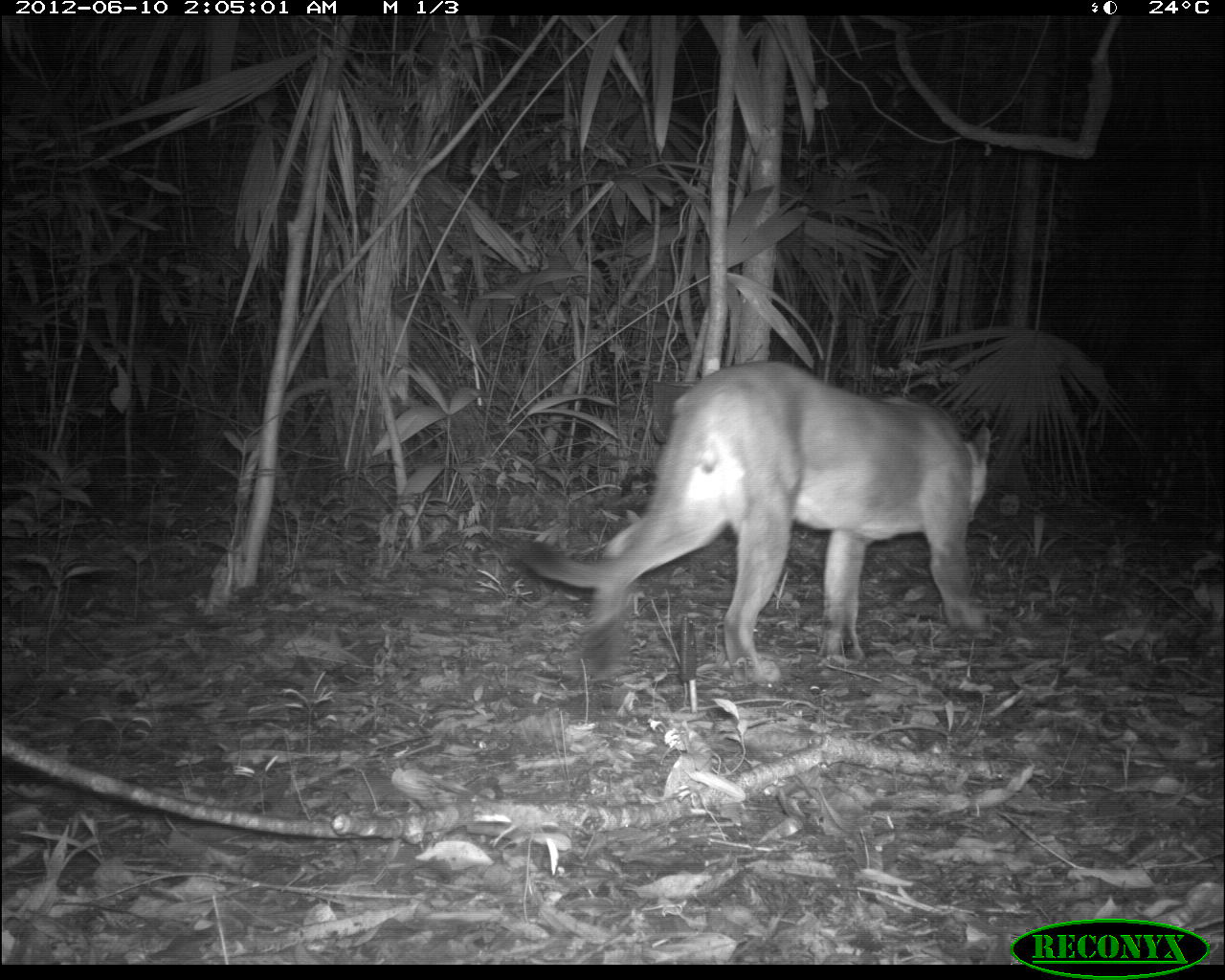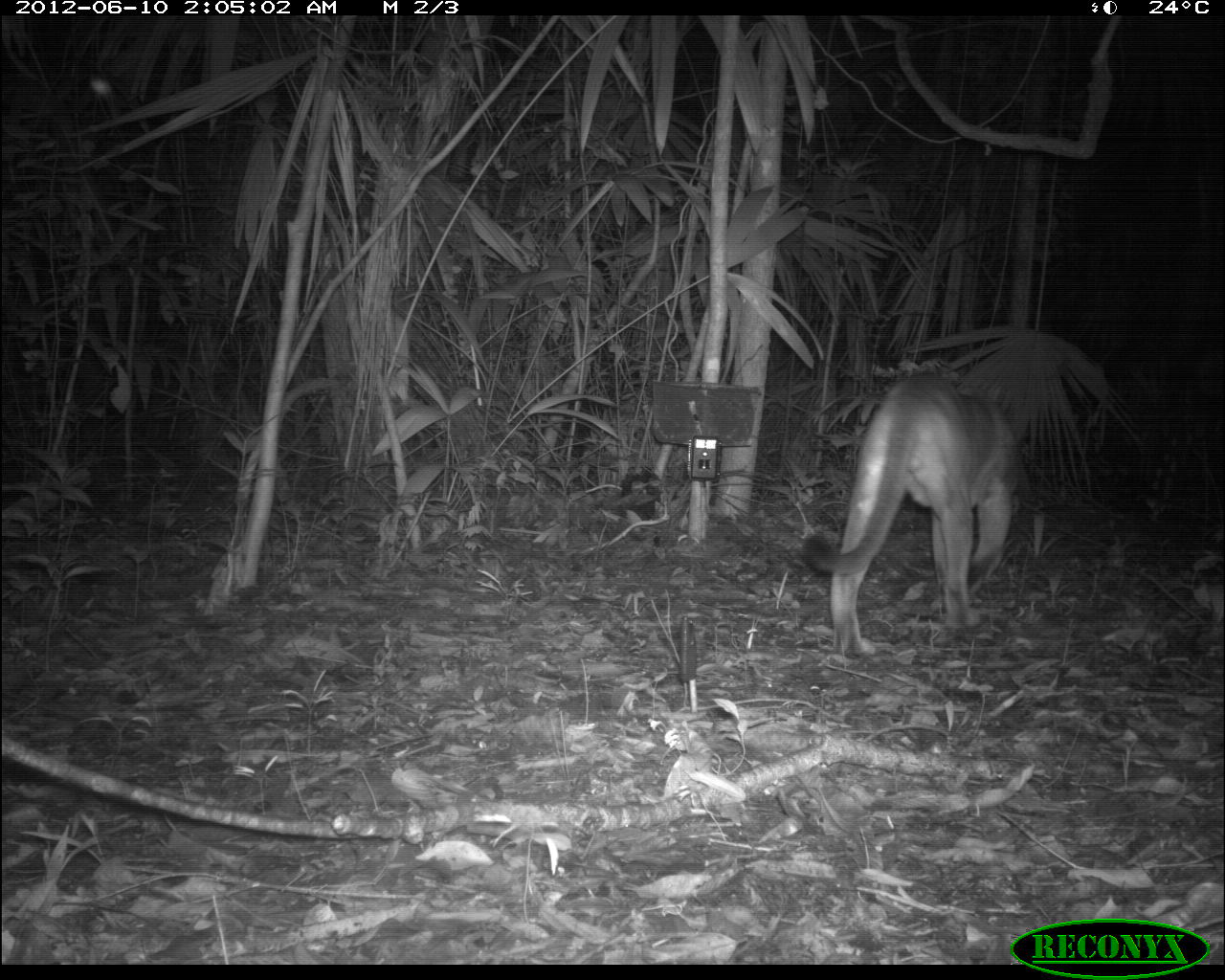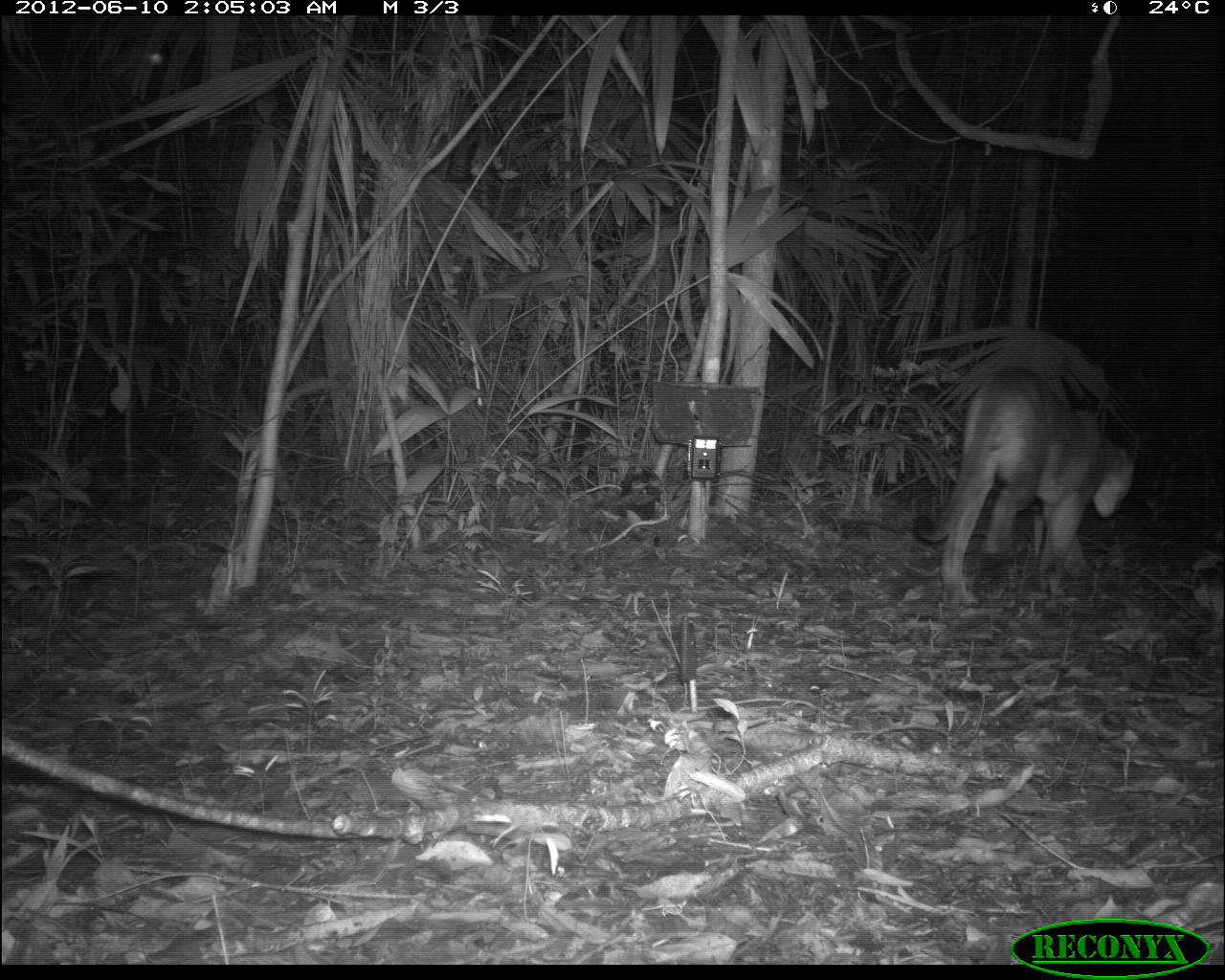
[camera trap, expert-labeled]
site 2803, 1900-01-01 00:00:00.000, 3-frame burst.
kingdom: Animalia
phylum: Chordata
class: Mammalia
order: Carnivora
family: Felidae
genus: Puma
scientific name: Puma concolor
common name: mountain lion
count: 1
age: adult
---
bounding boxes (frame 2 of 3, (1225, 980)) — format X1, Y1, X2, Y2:
puma concolor: 793, 369, 1035, 660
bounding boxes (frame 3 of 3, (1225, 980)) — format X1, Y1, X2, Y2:
puma concolor: 910, 362, 1142, 610